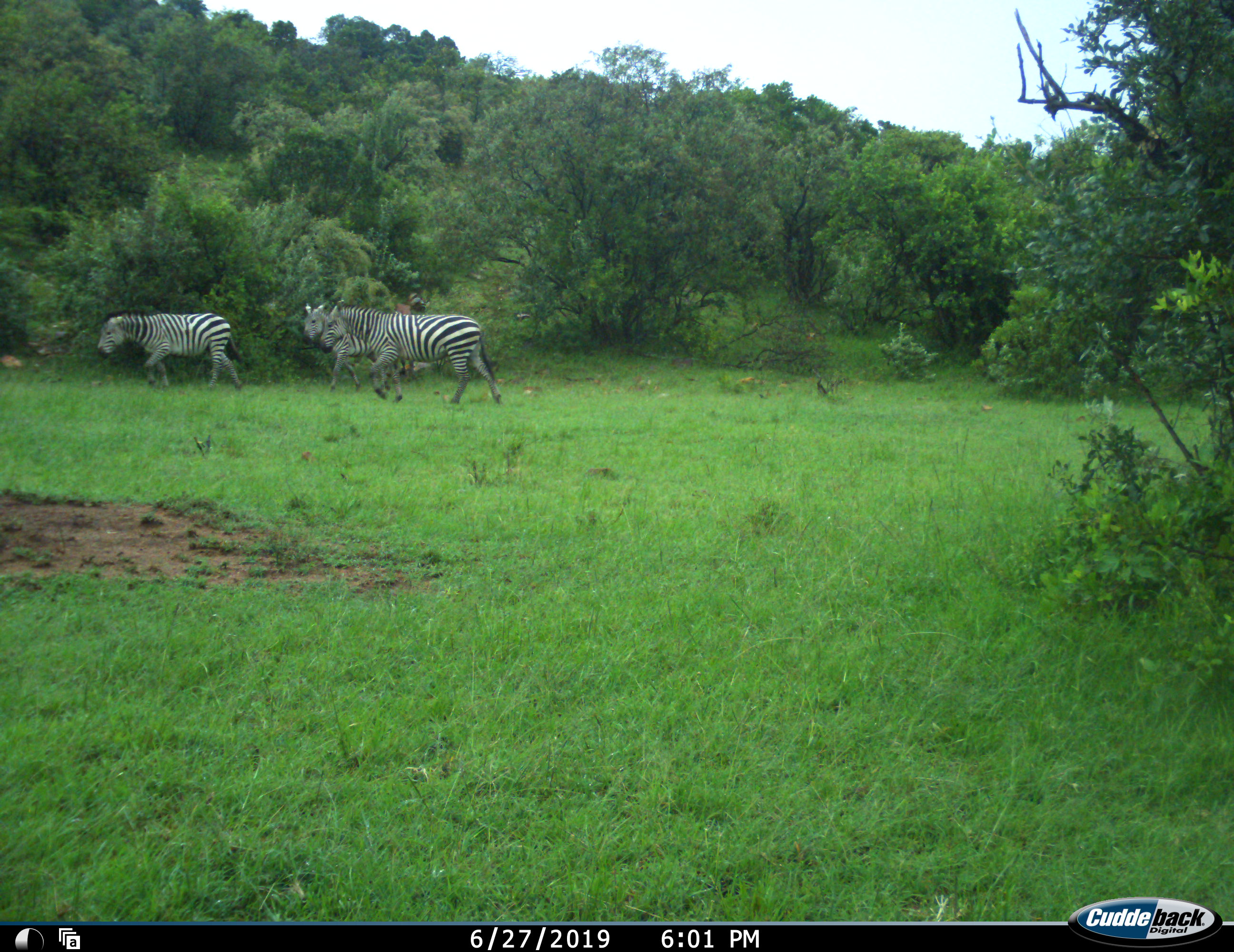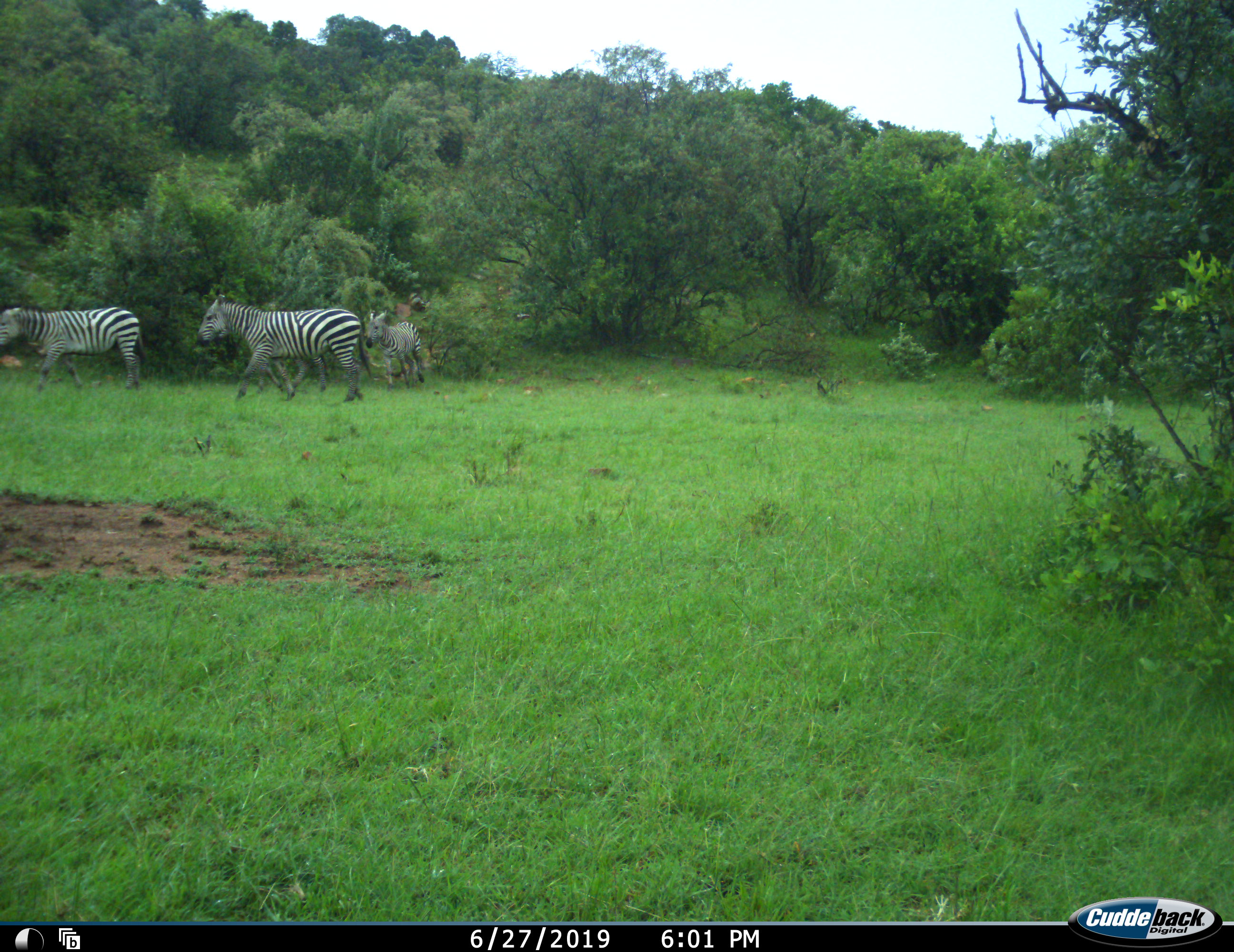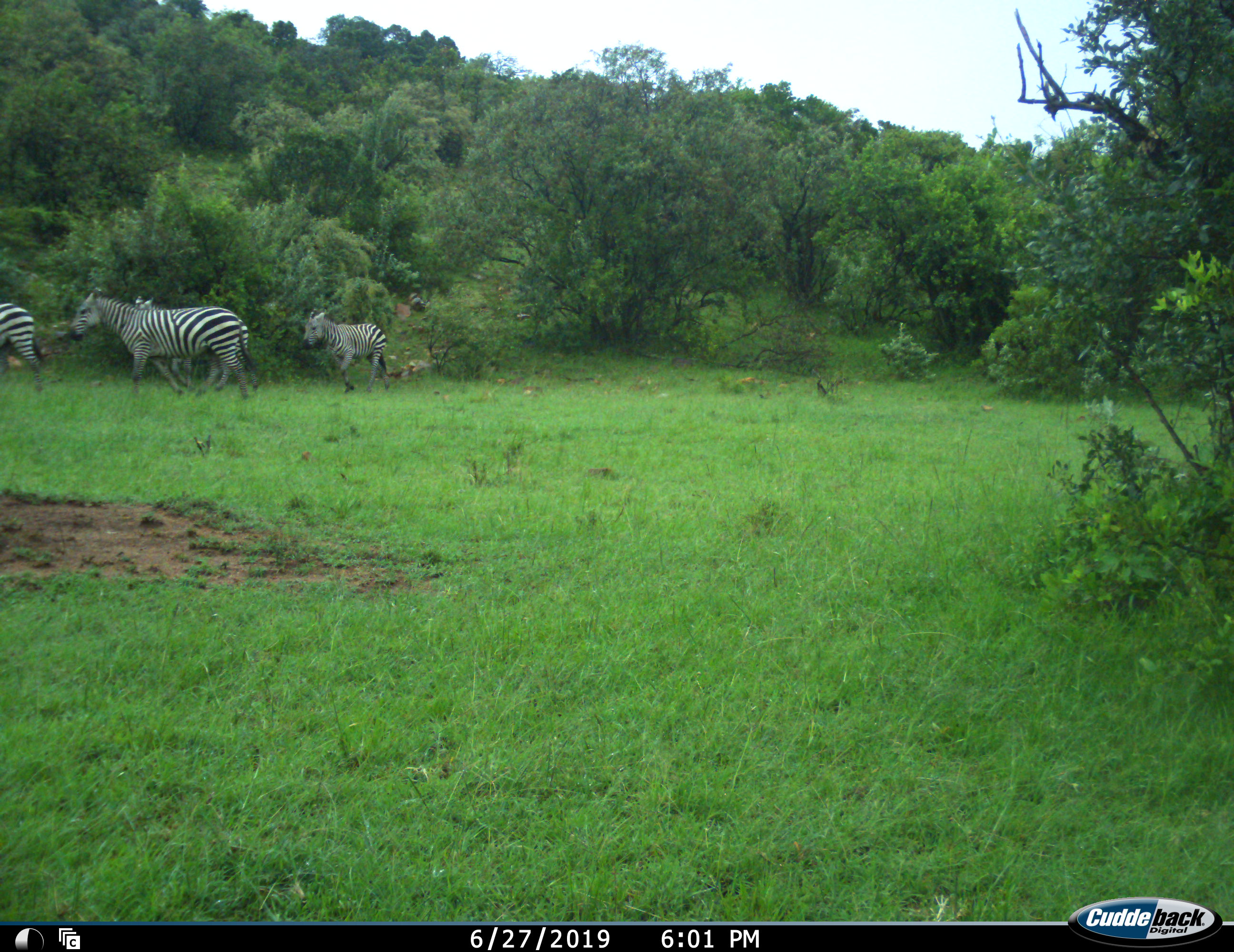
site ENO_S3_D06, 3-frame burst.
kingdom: Animalia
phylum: Chordata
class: Mammalia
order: Perissodactyla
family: Equidae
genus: Equus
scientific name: Equus quagga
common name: plains zebra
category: zebraplains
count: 4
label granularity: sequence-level